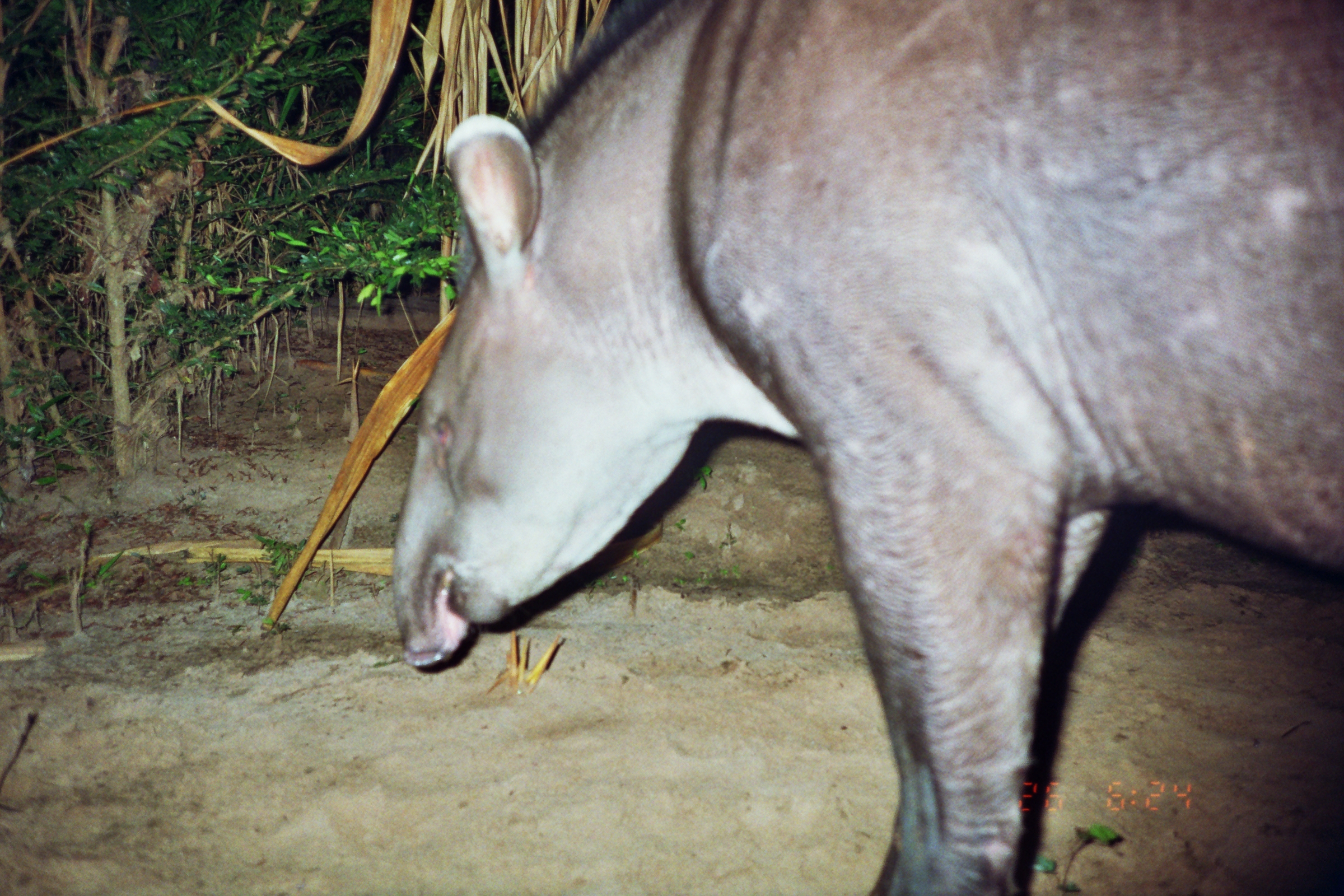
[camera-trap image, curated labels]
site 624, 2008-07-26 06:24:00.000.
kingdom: Animalia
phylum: Chordata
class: Mammalia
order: Perissodactyla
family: Tapiridae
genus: Tapirus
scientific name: Tapirus terrestris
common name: south american tapir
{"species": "Tapirus terrestris (south american tapir)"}